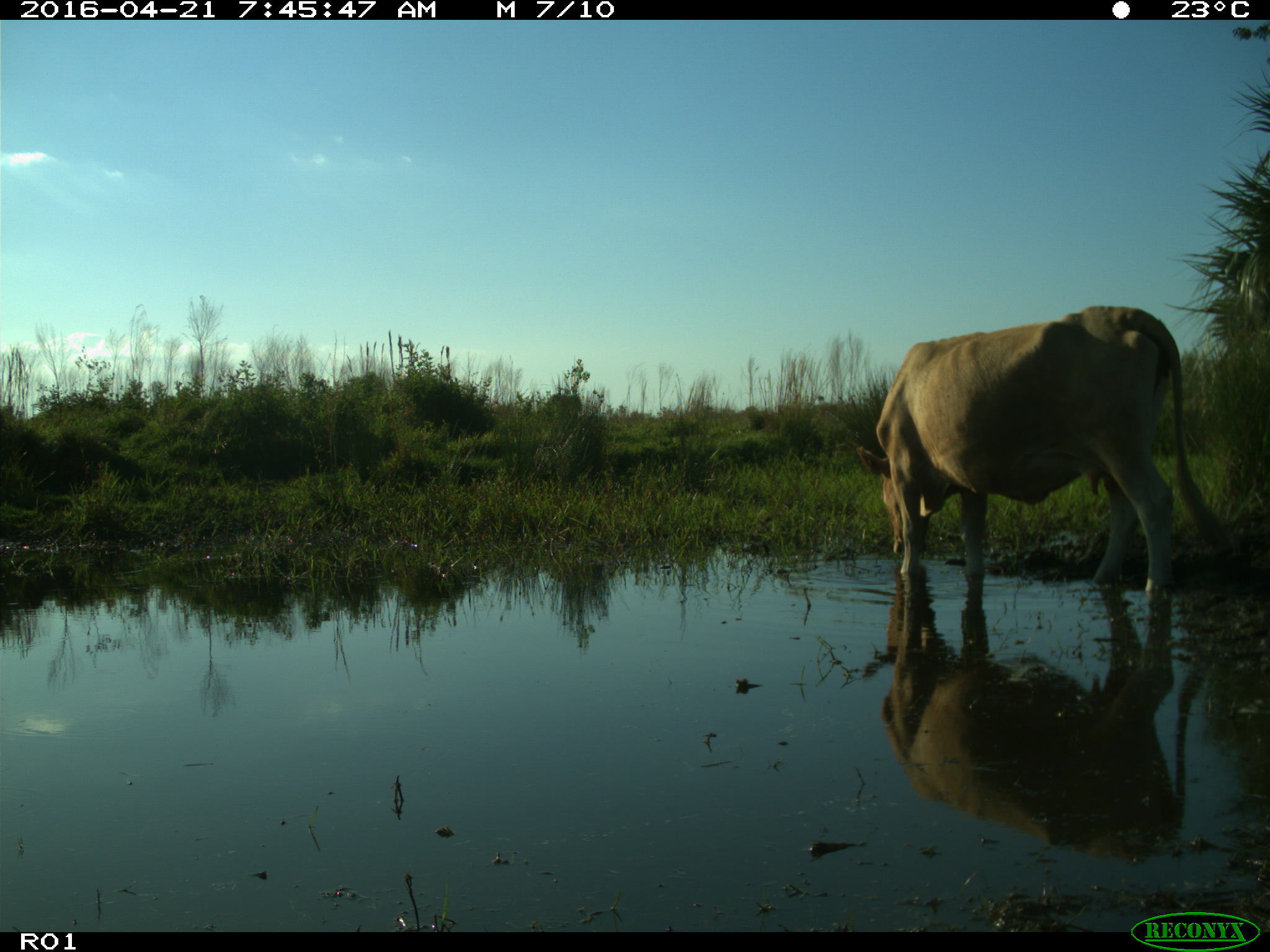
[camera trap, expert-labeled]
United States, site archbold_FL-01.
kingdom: Animalia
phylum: Chordata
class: Mammalia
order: Artiodactyla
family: Bovidae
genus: Bos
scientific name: Bos taurus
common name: domestic cow